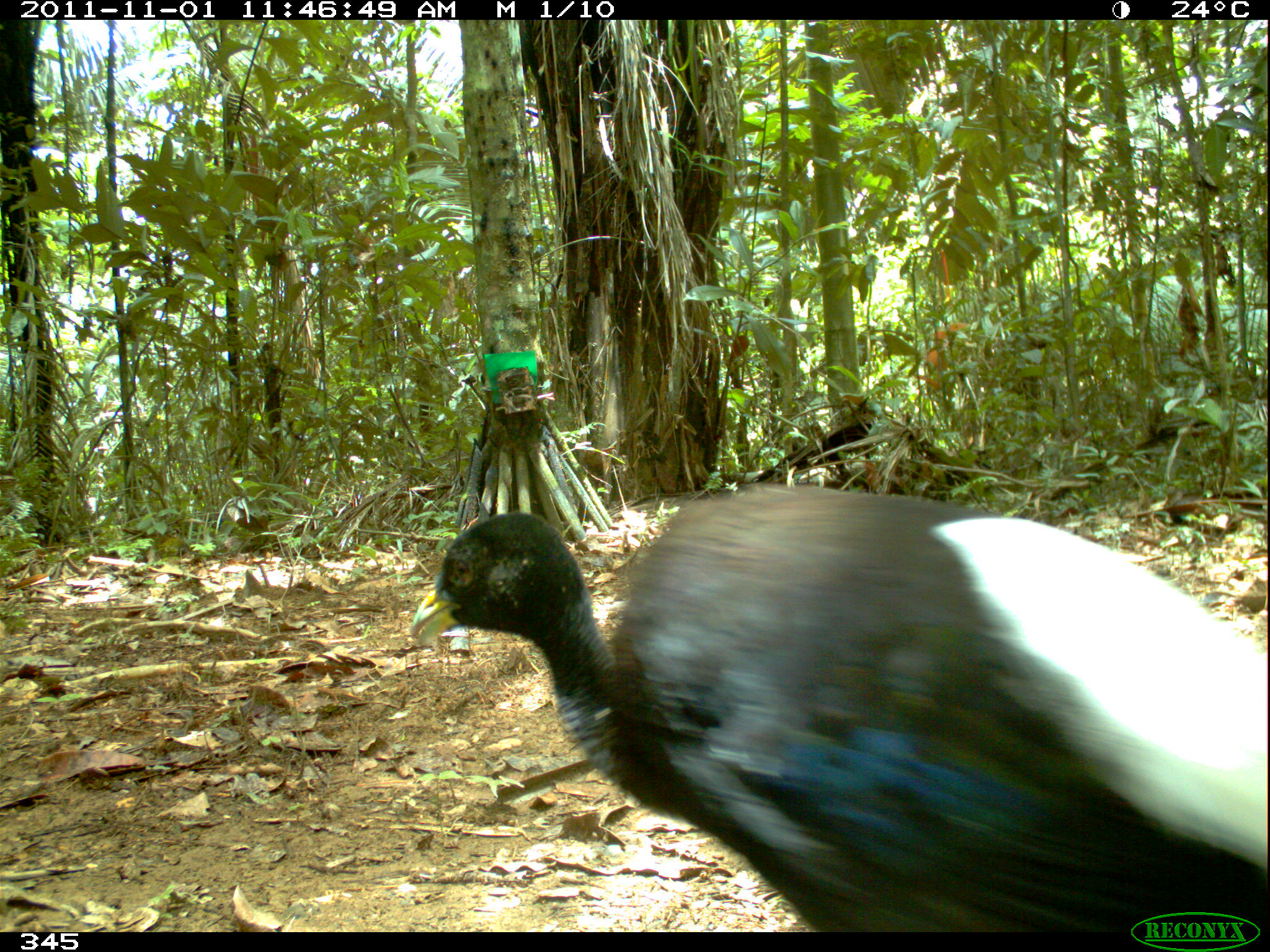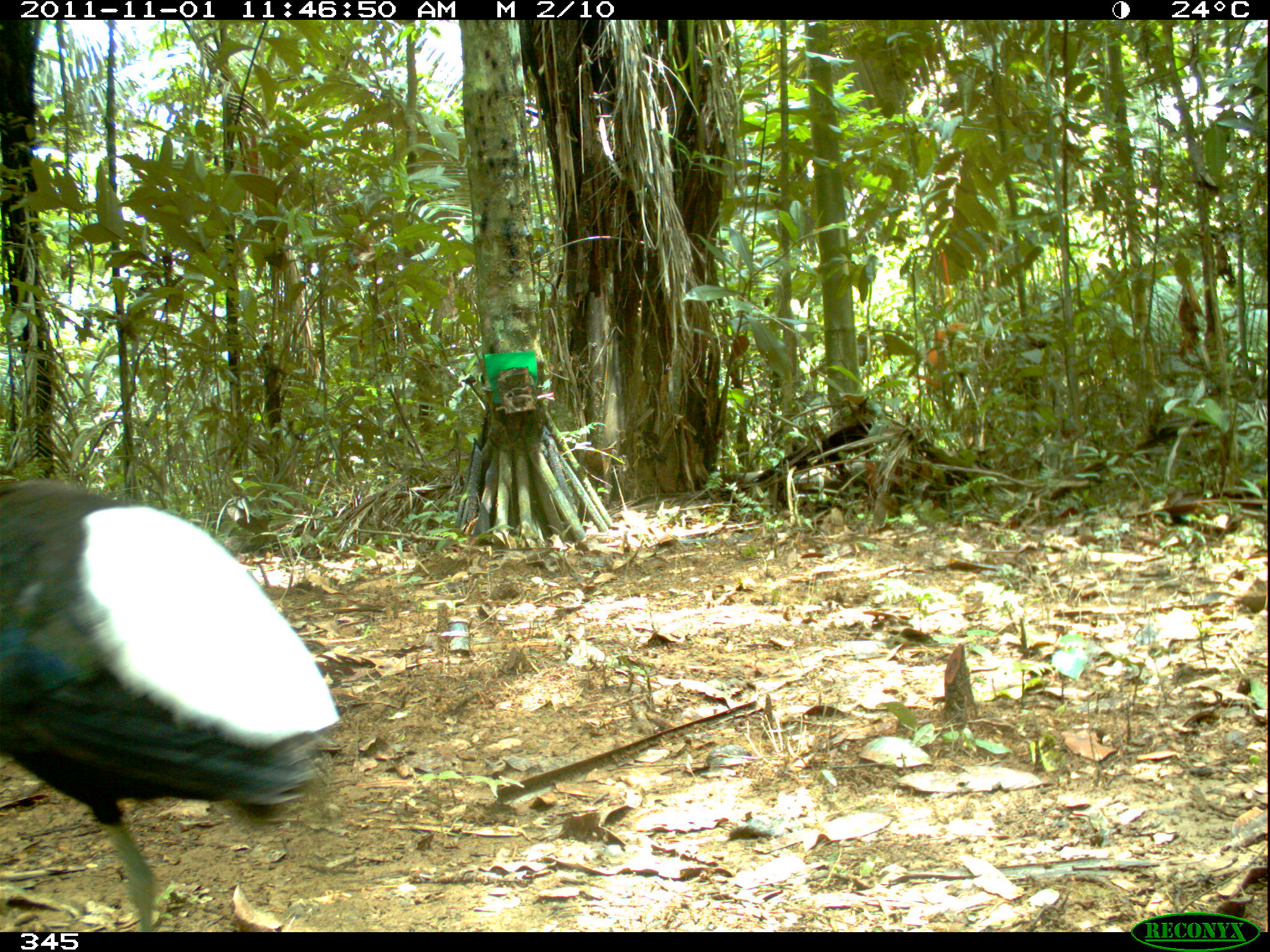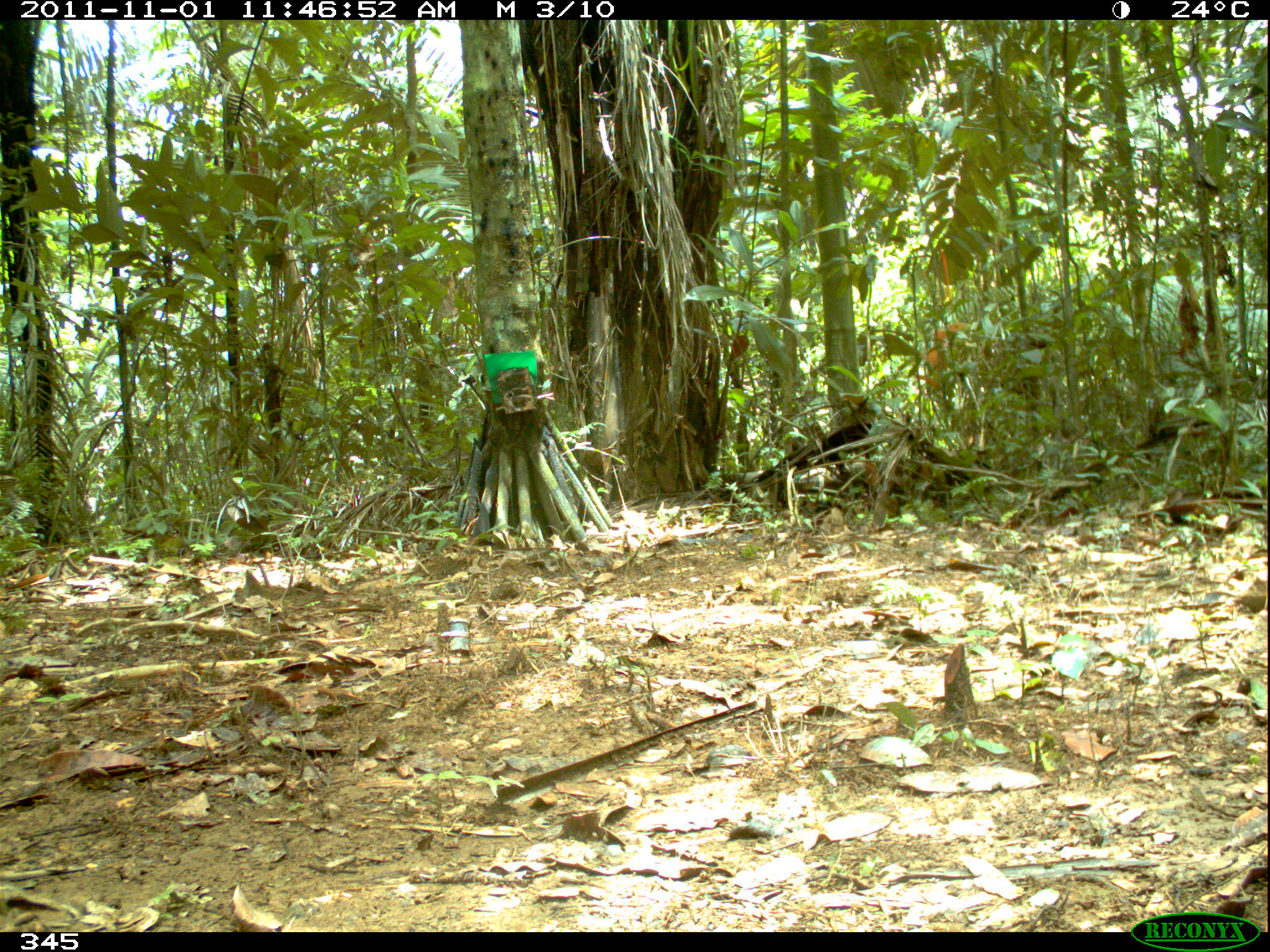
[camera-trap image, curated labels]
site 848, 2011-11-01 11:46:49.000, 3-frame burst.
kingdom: Animalia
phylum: Chordata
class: Aves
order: Gruiformes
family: Psophiidae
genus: Psophia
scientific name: Psophia leucoptera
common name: pale-winged trumpeter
Psophia leucoptera (pale-winged trumpeter).